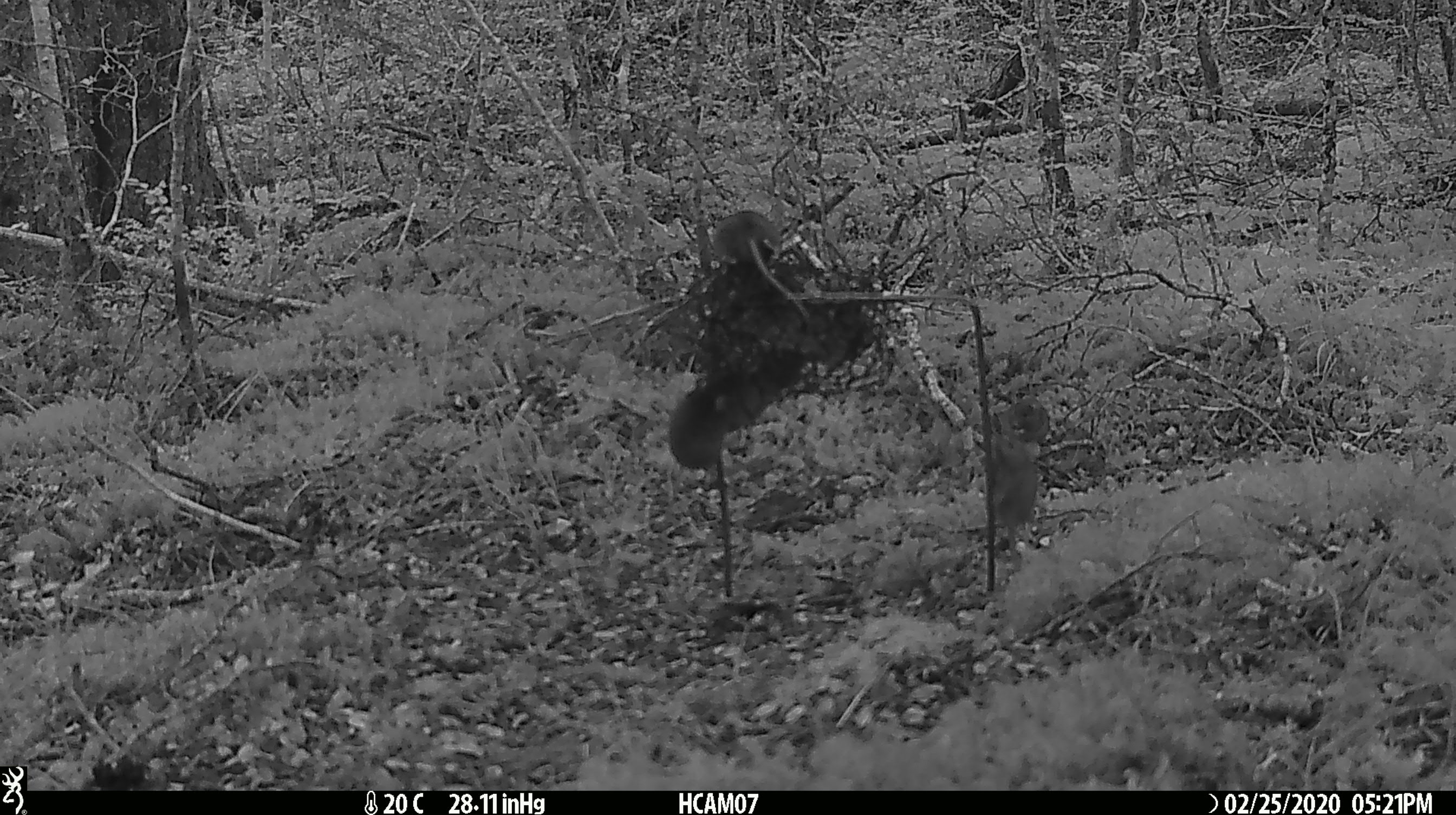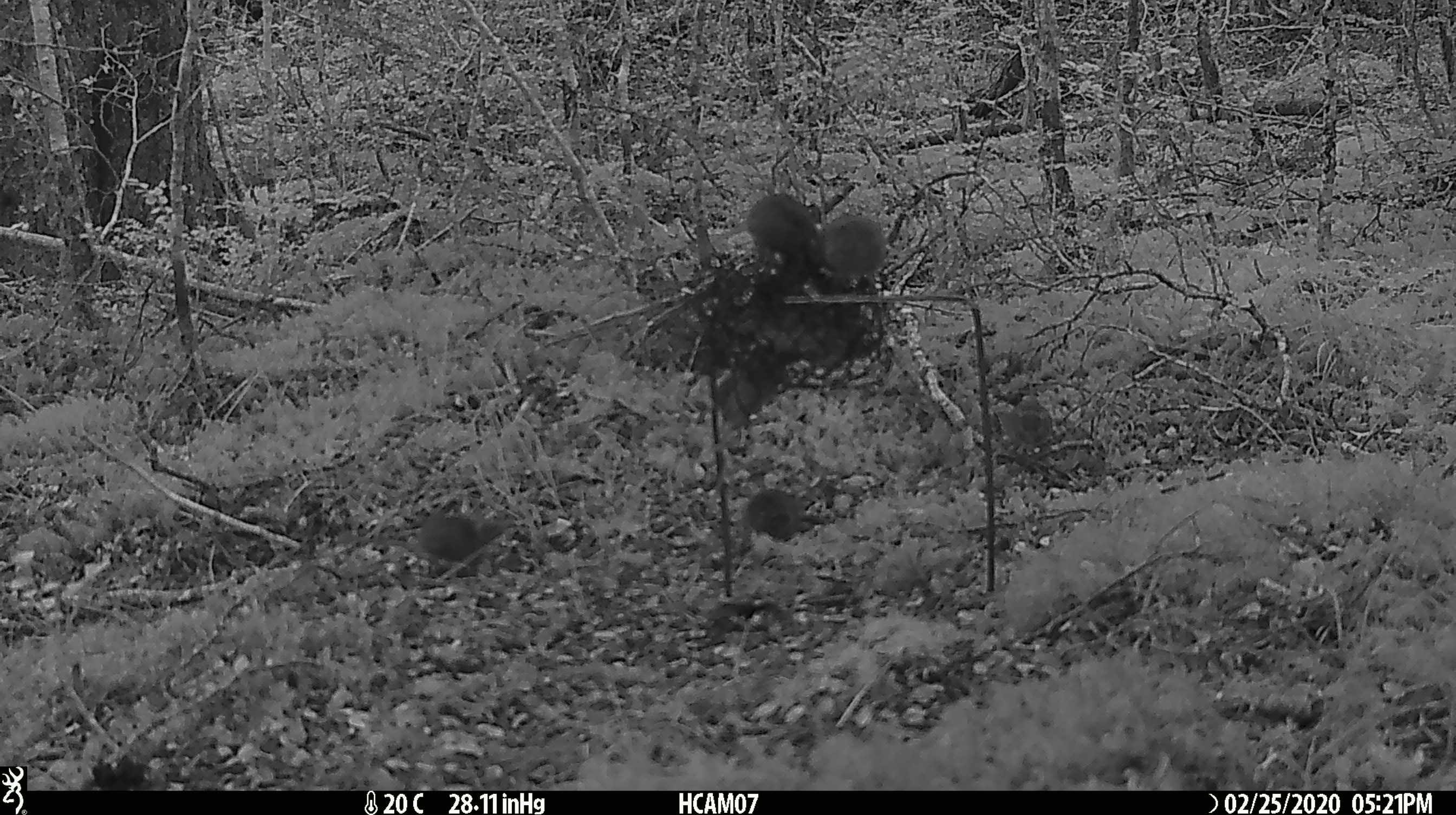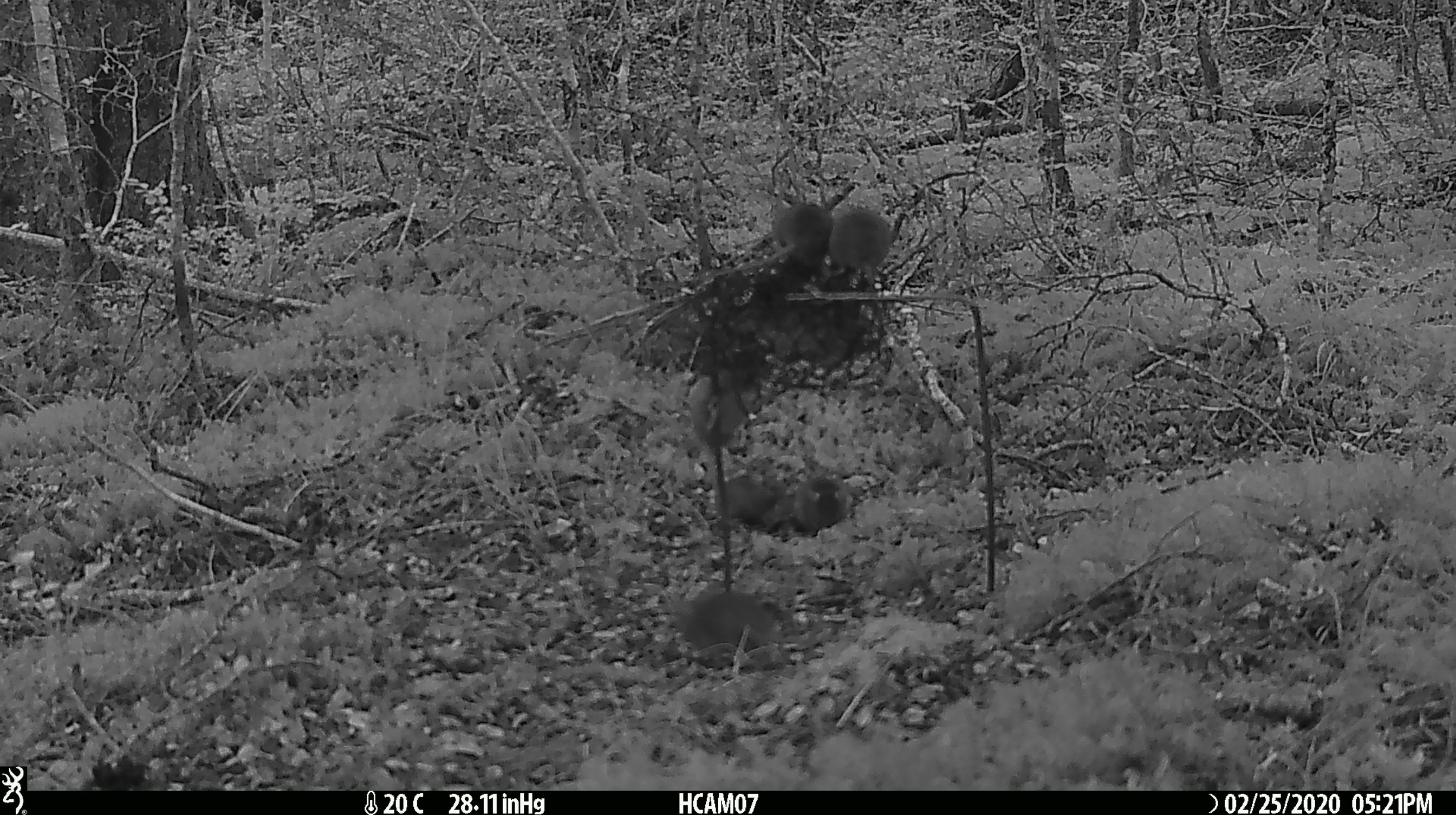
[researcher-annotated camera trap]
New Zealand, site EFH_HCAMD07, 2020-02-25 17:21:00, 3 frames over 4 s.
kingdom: Animalia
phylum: Chordata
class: Mammalia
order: Rodentia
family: Muridae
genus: Mus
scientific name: Mus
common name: mouse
Mouse (Mus).